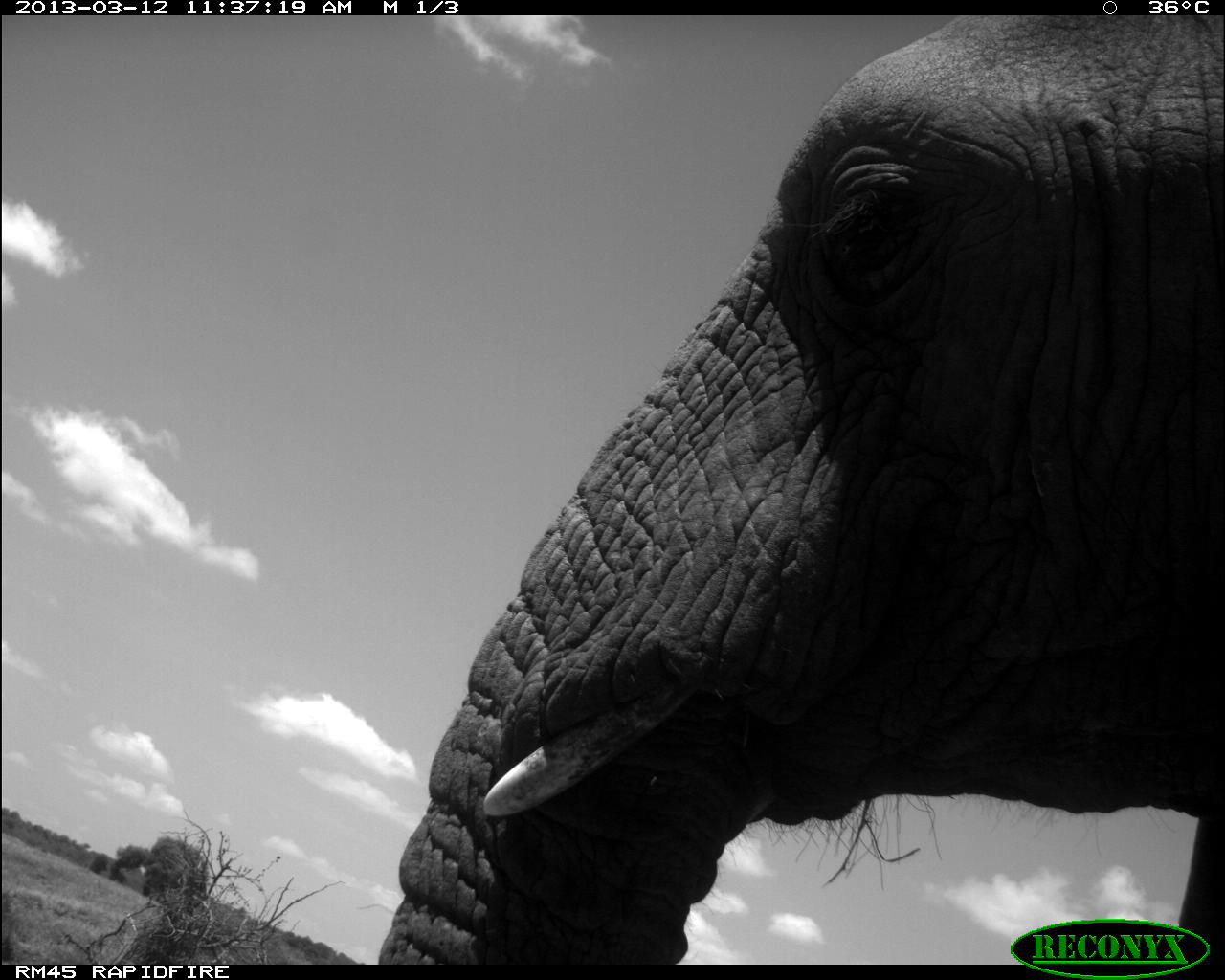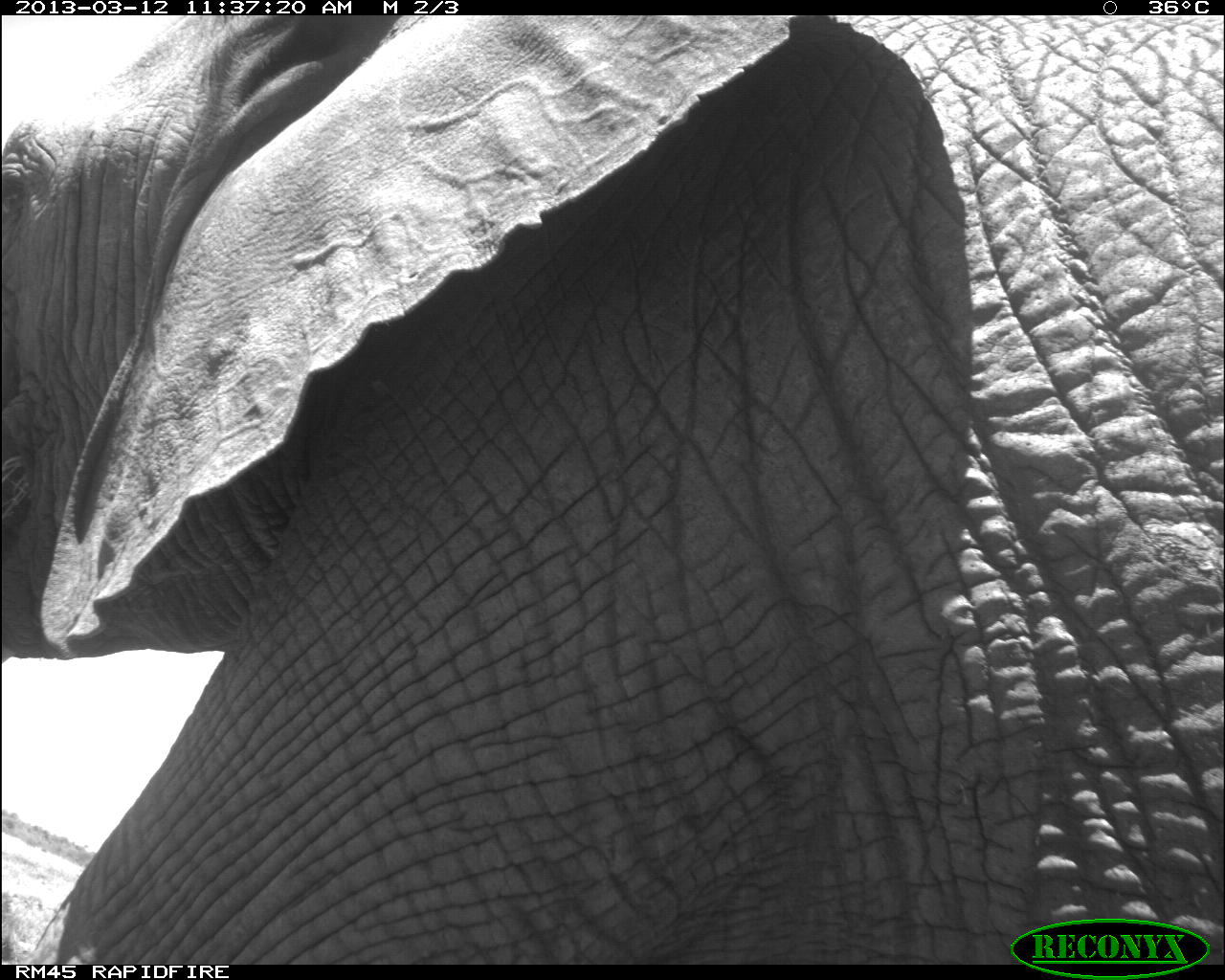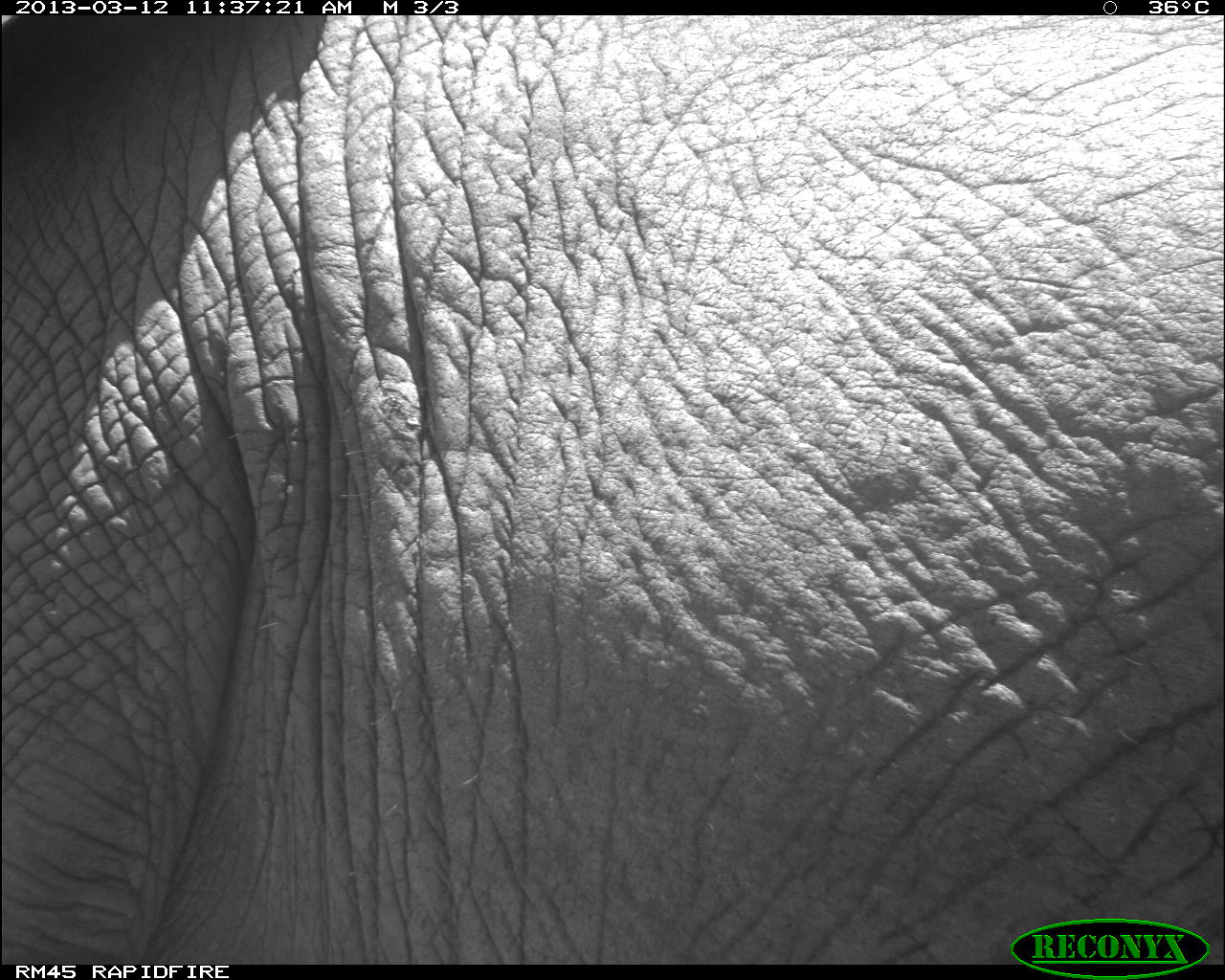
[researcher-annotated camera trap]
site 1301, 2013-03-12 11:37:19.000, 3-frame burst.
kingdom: Animalia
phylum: Chordata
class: Mammalia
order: Proboscidea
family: Elephantidae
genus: Loxodonta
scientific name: Loxodonta africana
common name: african bush elephant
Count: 1.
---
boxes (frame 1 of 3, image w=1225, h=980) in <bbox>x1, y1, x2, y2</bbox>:
loxodonta africana: <bbox>382, 17, 1217, 959</bbox>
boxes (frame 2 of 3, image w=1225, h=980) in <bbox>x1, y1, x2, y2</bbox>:
loxodonta africana: <bbox>5, 16, 1225, 967</bbox>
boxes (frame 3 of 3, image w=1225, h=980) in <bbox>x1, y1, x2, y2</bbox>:
loxodonta africana: <bbox>0, 17, 1217, 959</bbox>